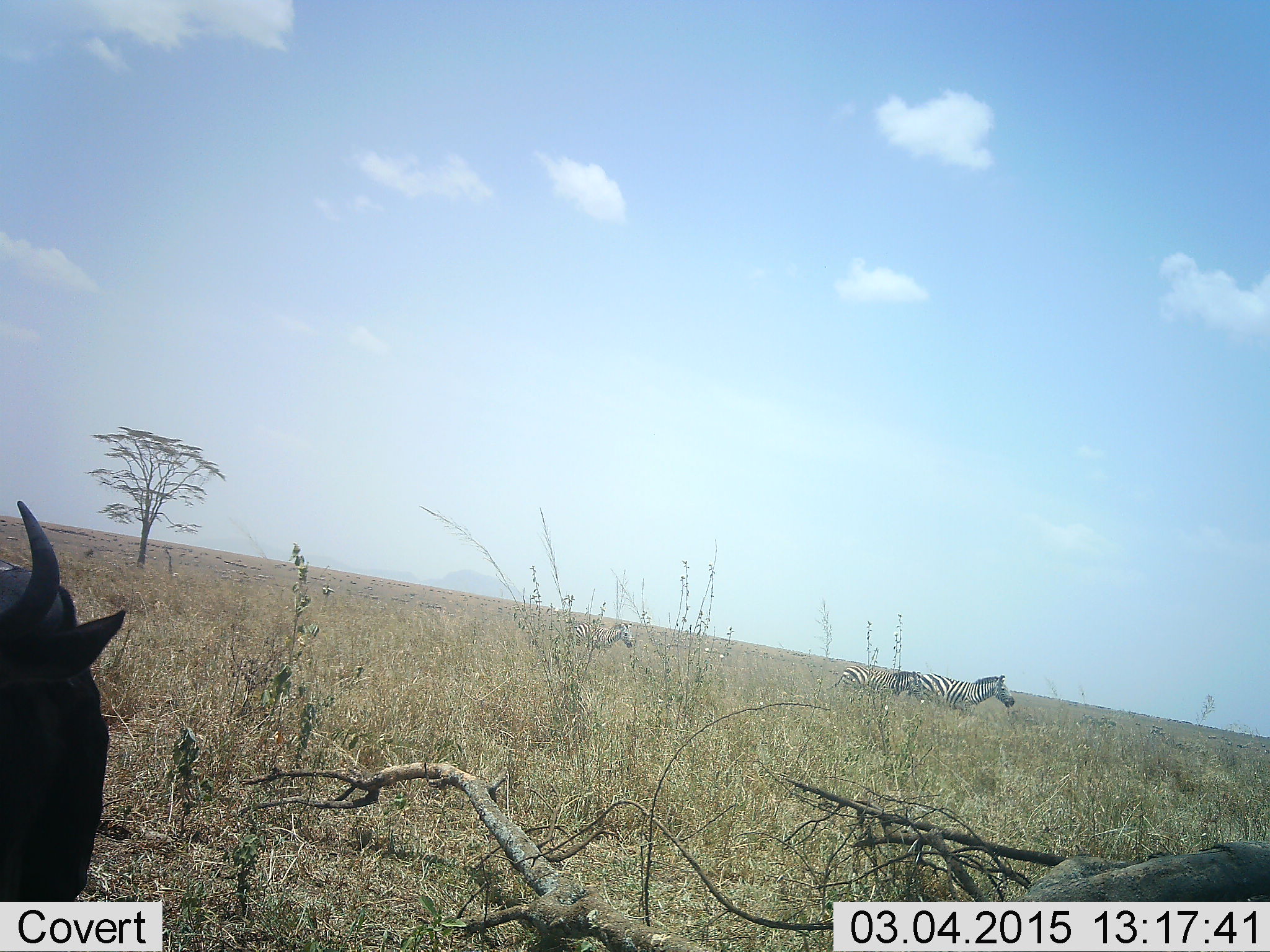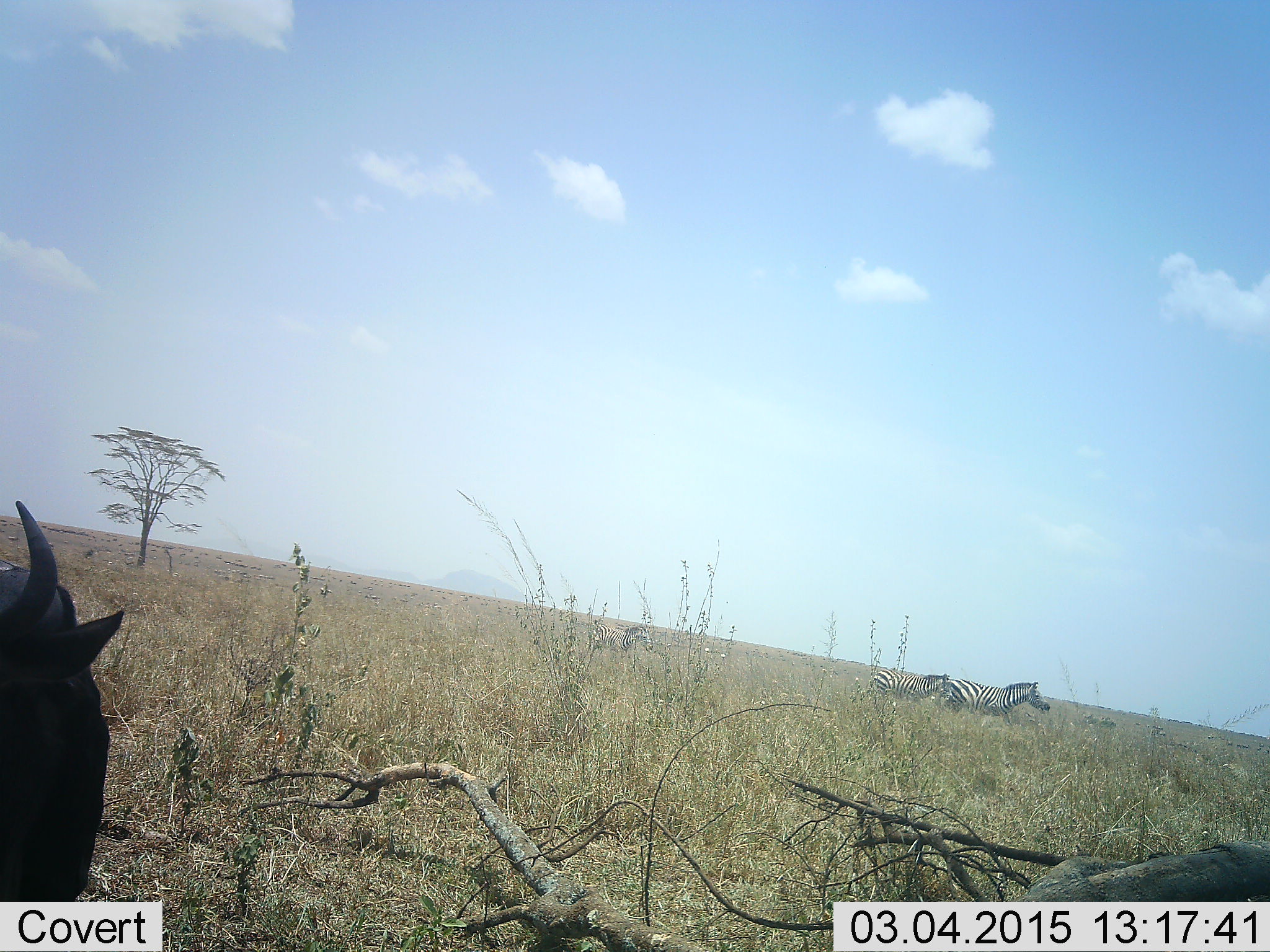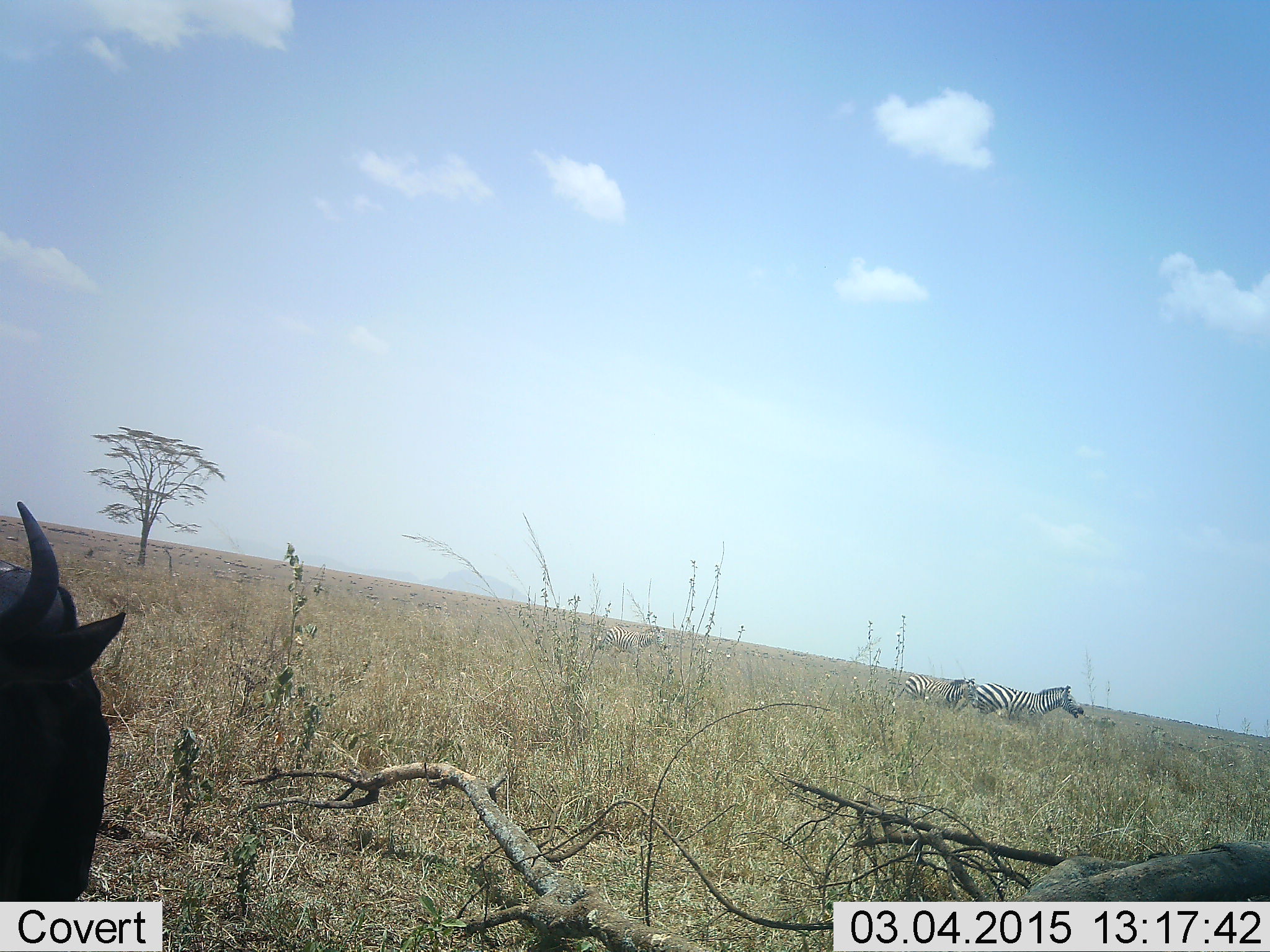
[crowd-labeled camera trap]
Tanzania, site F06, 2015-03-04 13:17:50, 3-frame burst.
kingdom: Animalia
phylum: Chordata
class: Mammalia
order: Artiodactyla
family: Bovidae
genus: Connochaetes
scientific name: Connochaetes taurinus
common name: blue wildebeest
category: wildebeest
Wildebeest (blue wildebeest) (Connochaetes taurinus), count 1. Behavior (volunteer vote fractions): standing 60%, resting 40%, moving 0%, interacting 0%. Young present (vote fraction): 10%. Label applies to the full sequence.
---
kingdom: Animalia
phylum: Chordata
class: Mammalia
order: Perissodactyla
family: Equidae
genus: Equus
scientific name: Equus quagga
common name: plains zebra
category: zebra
Zebra (plains zebra) (Equus quagga), count 3. Behavior (volunteer vote fractions): standing 0%, resting 0%, moving 100%, interacting 0%. Young present (vote fraction): 33%. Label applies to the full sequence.